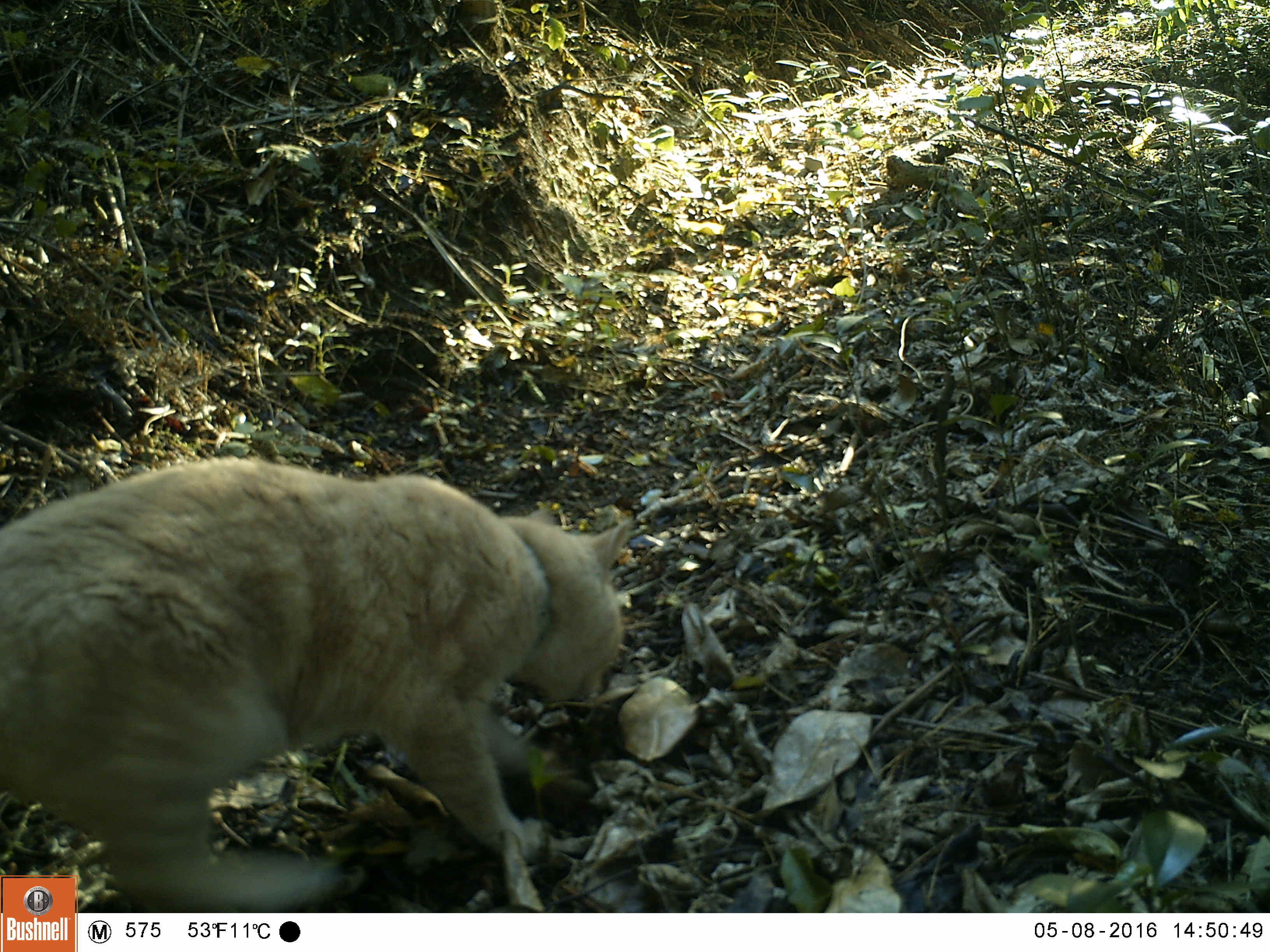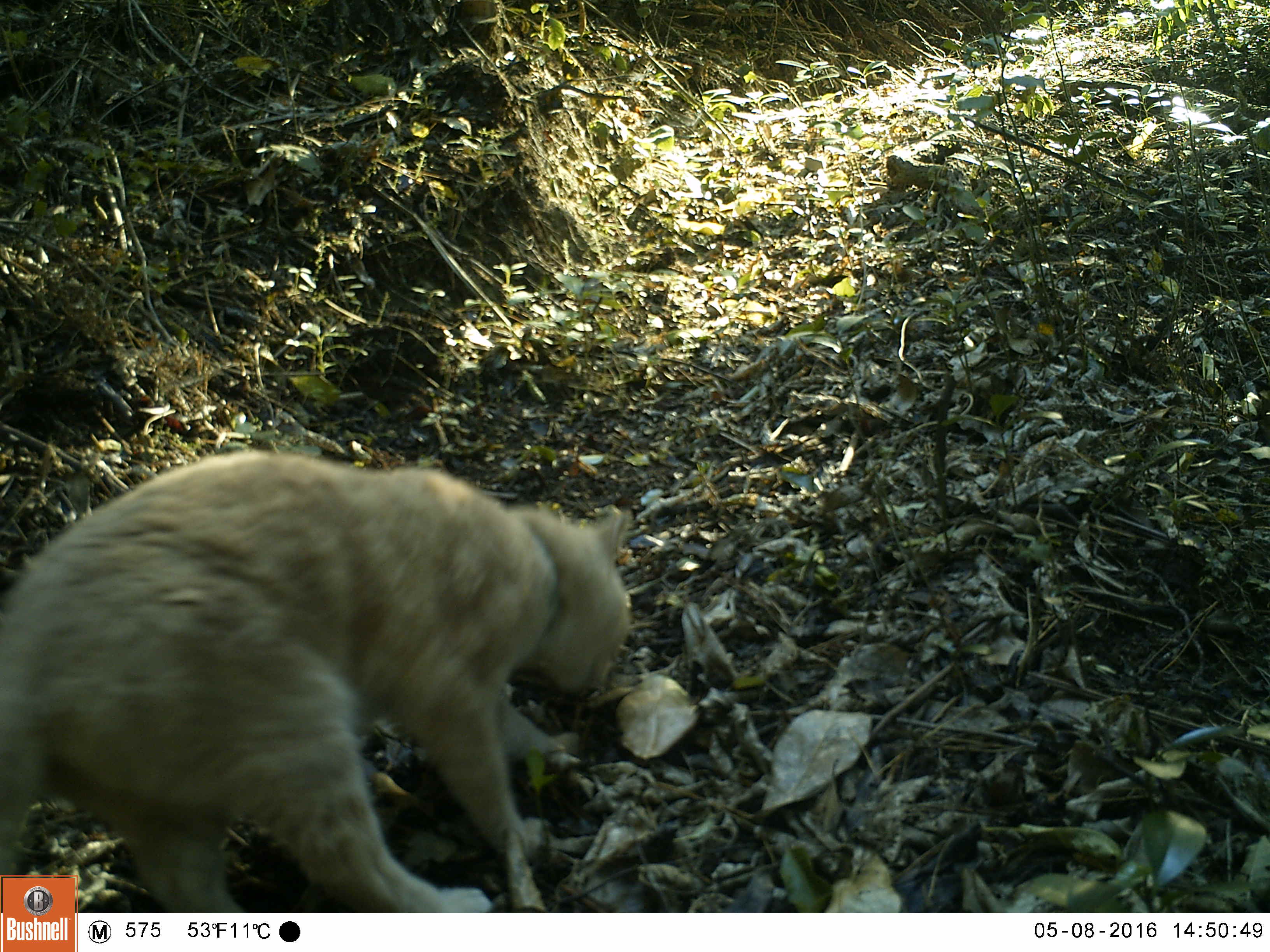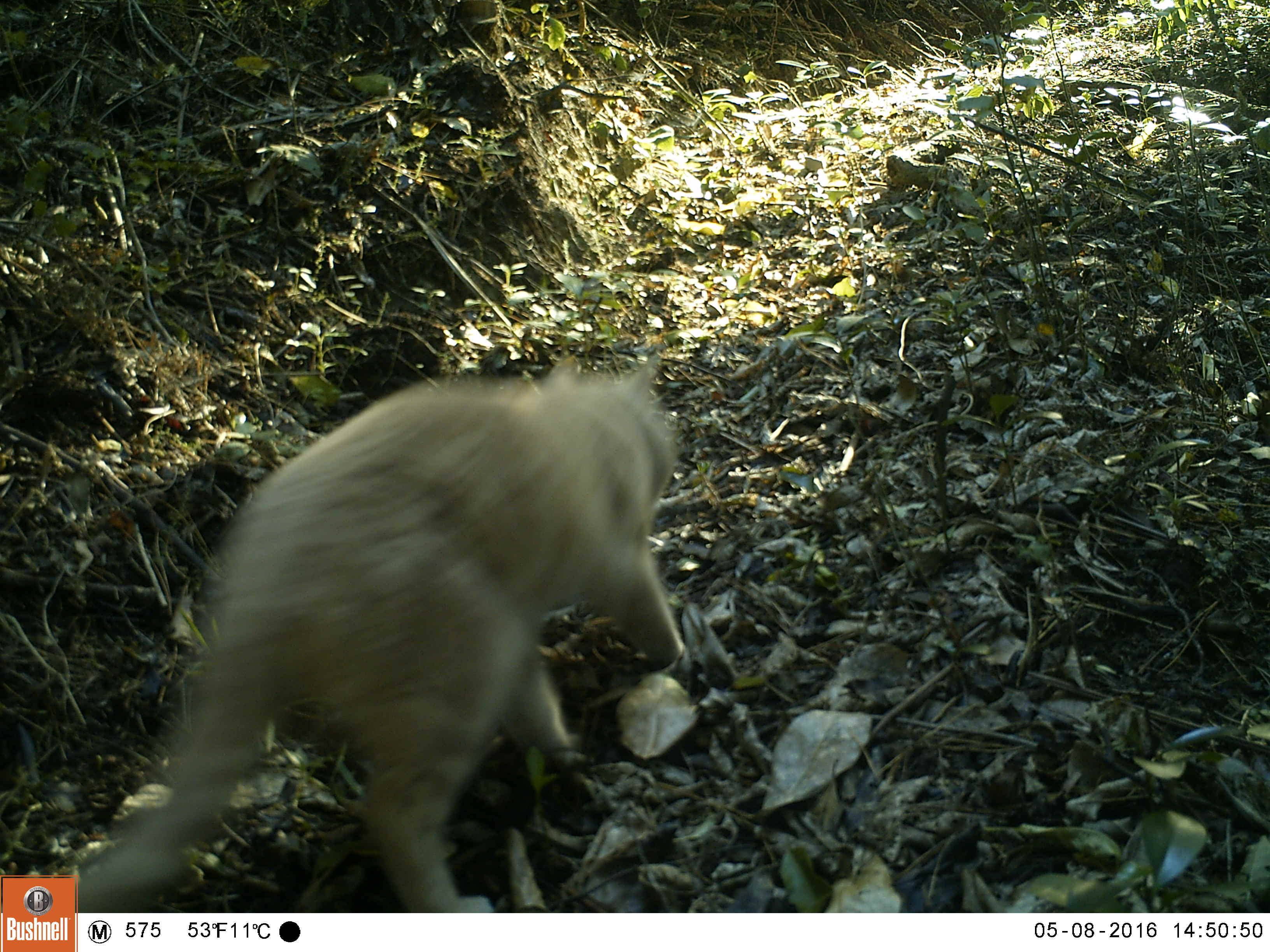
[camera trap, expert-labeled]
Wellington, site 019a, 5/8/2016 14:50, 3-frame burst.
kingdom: Animalia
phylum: Chordata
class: Mammalia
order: Carnivora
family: Felidae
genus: Felis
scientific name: Felis catus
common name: cat